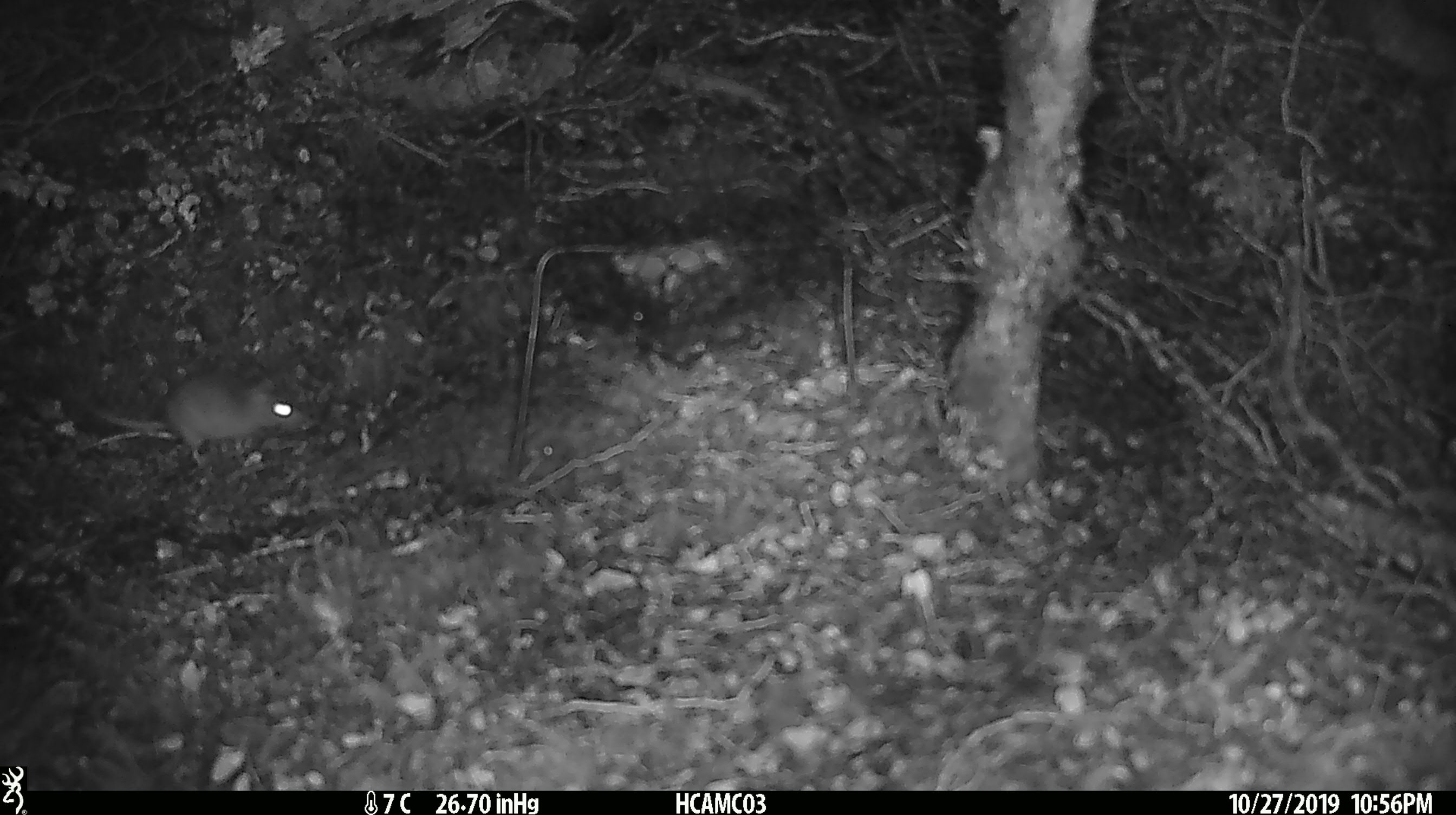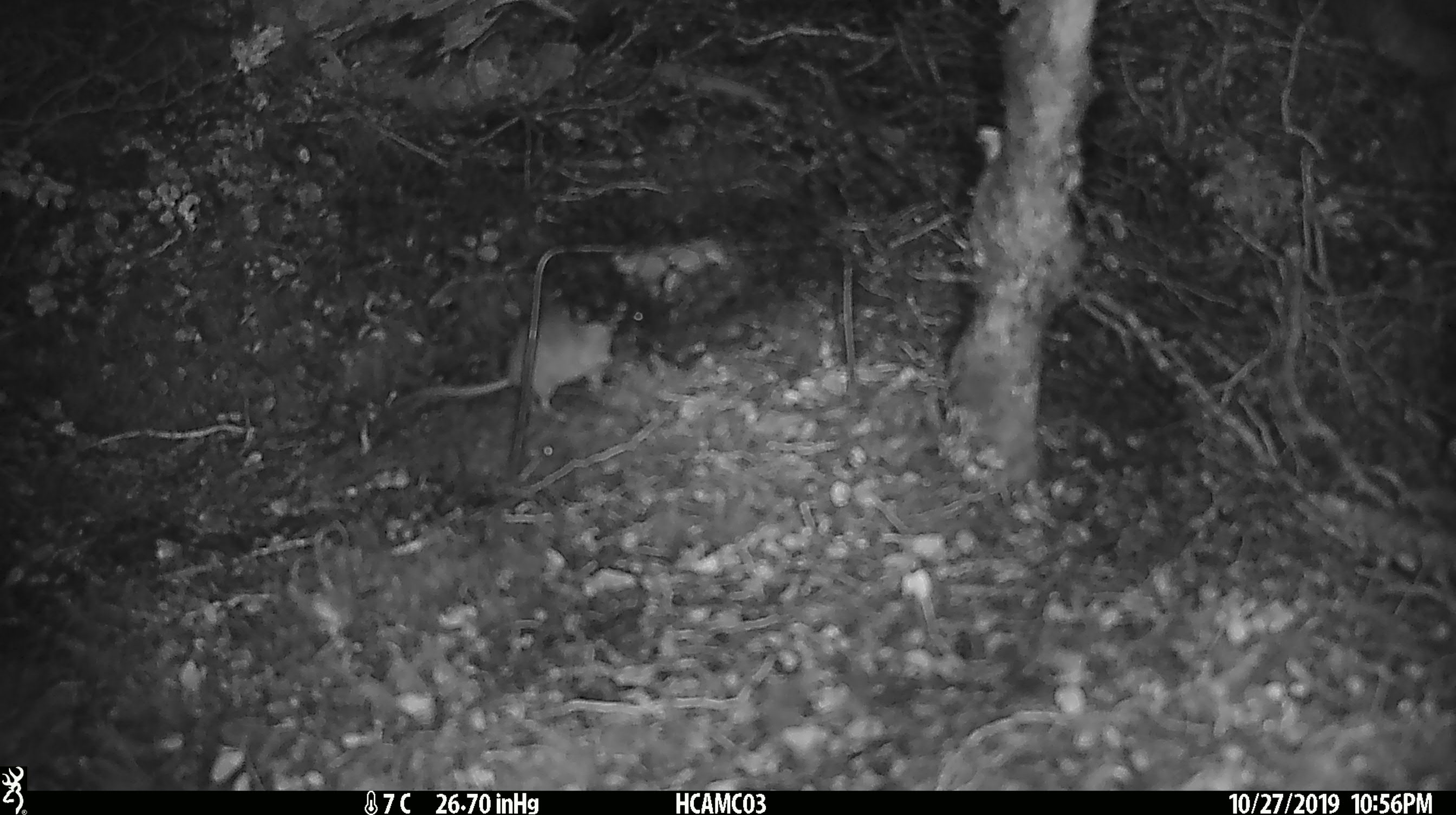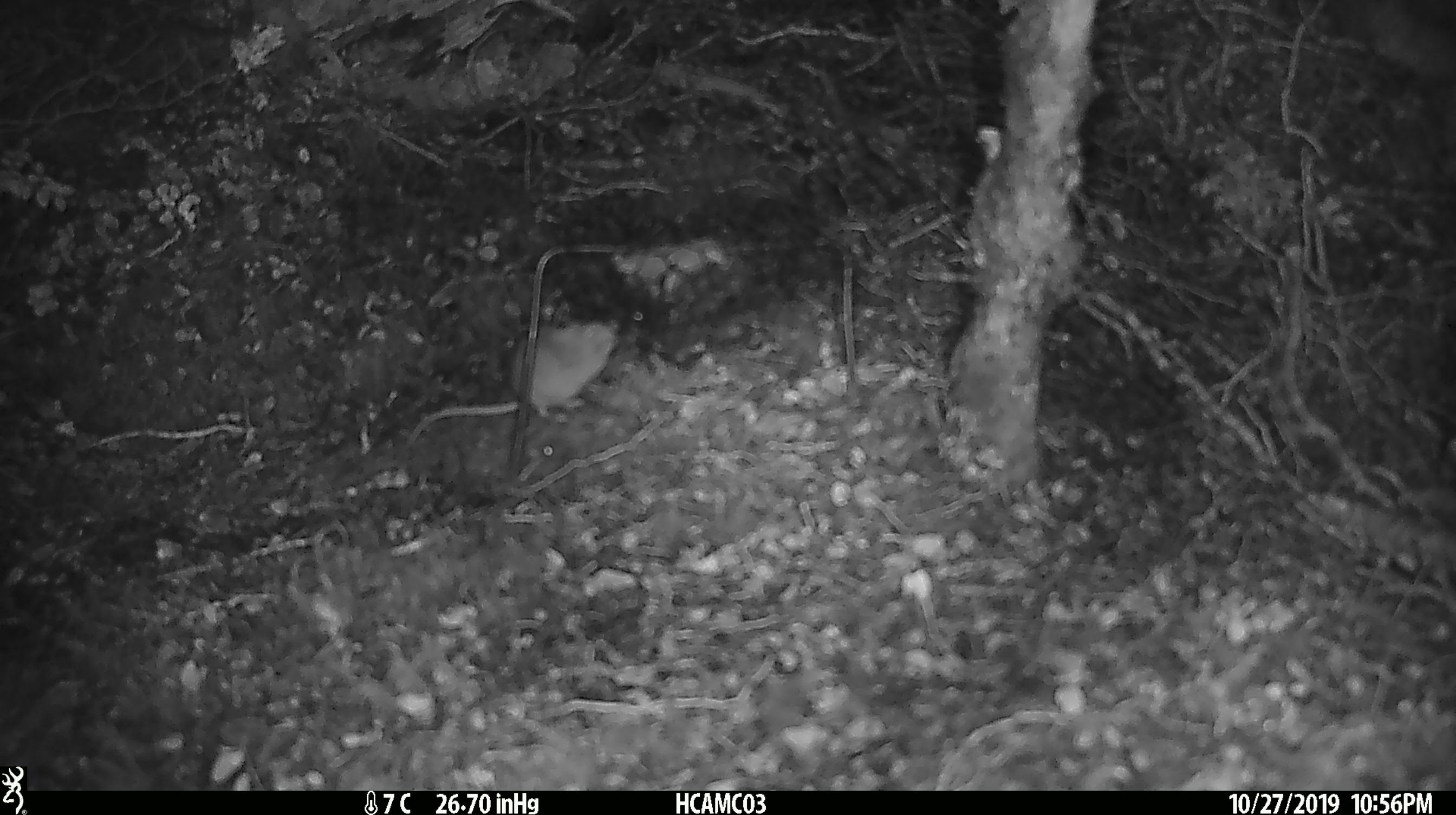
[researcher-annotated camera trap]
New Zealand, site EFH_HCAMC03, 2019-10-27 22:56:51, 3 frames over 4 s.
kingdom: Animalia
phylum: Chordata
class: Mammalia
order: Rodentia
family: Muridae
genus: Mus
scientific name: Mus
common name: mouse